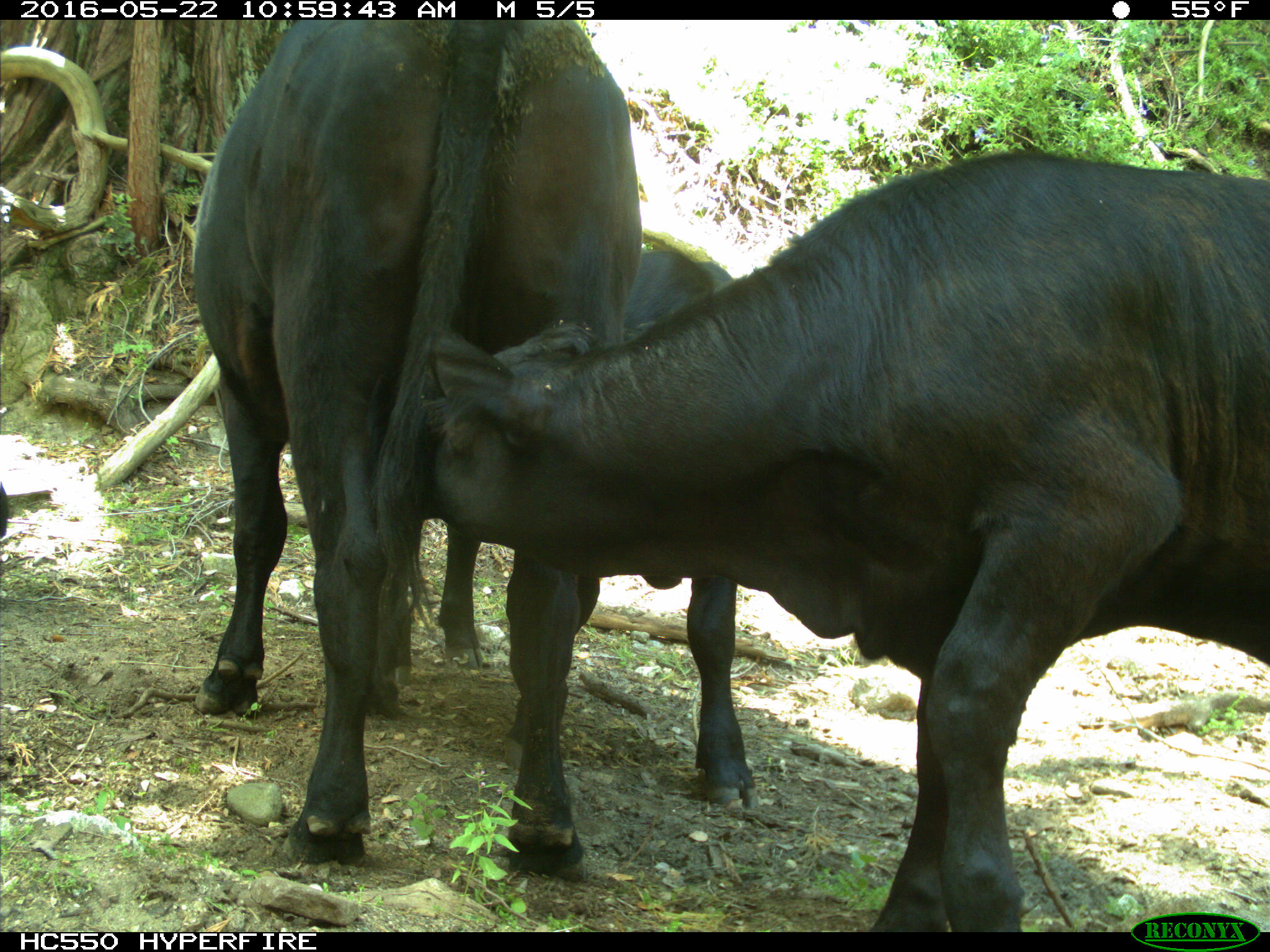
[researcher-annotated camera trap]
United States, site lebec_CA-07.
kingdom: Animalia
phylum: Chordata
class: Mammalia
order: Artiodactyla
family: Bovidae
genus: Bos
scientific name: Bos taurus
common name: domestic cow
Bos taurus (domestic cow).